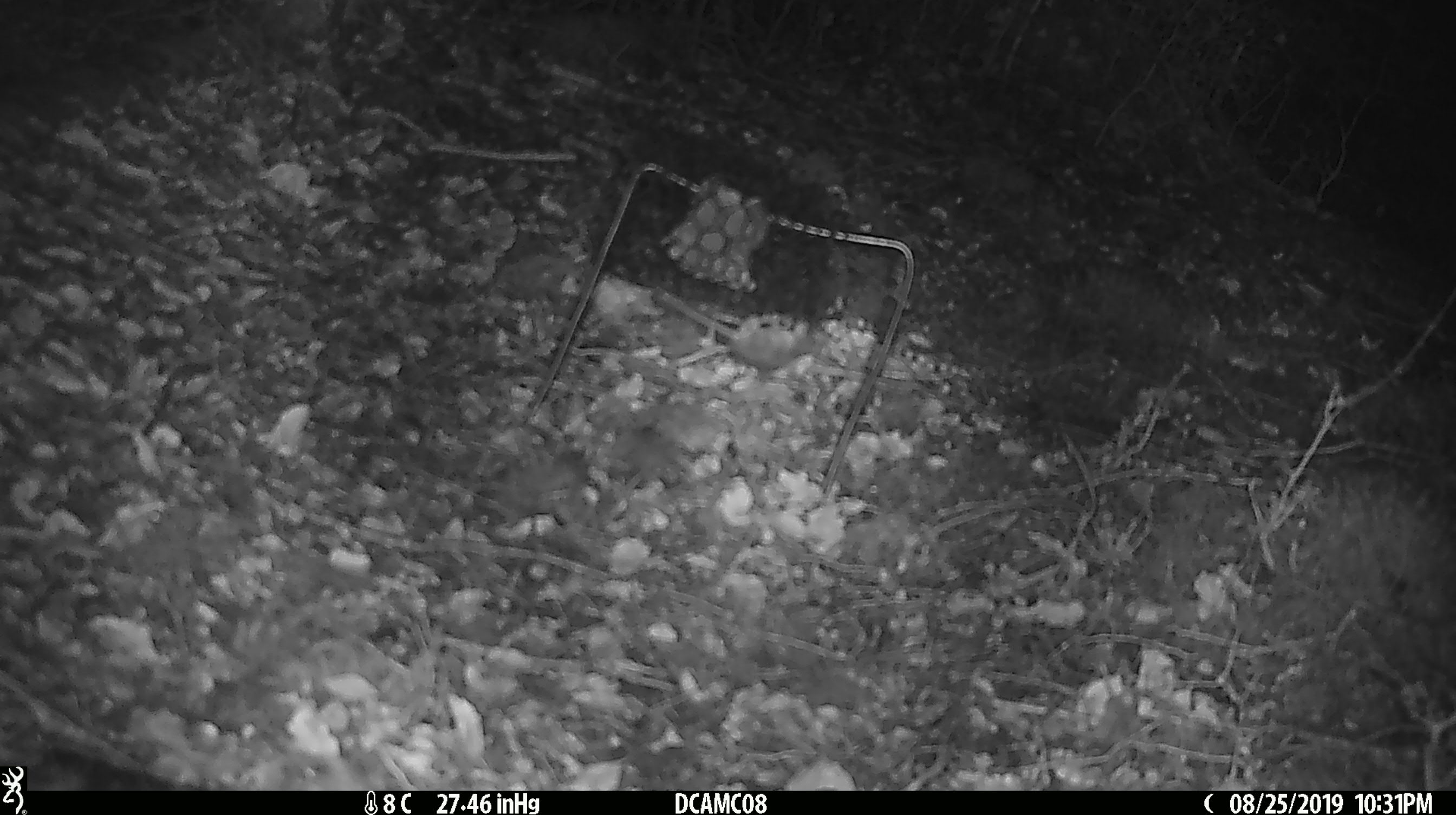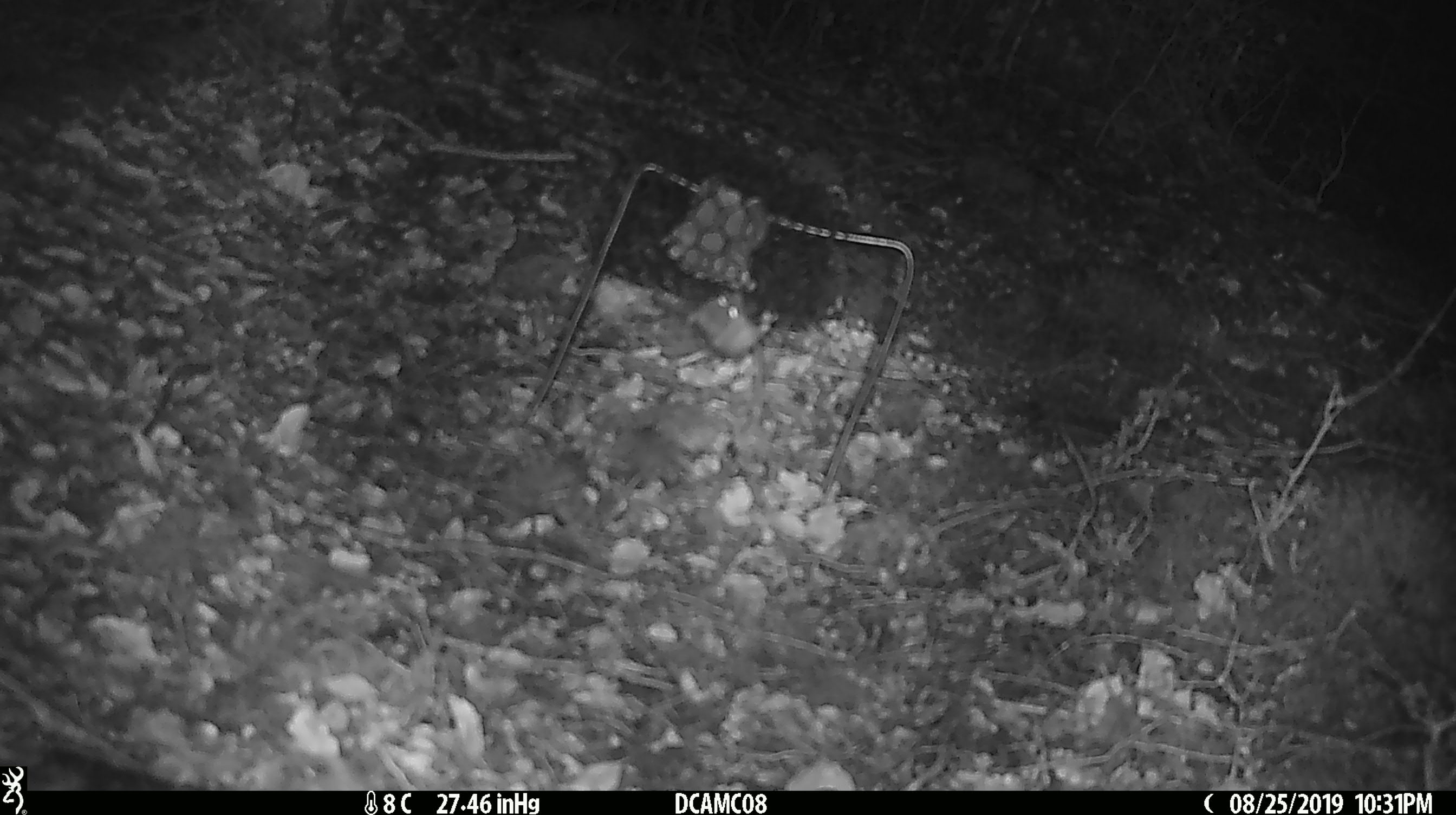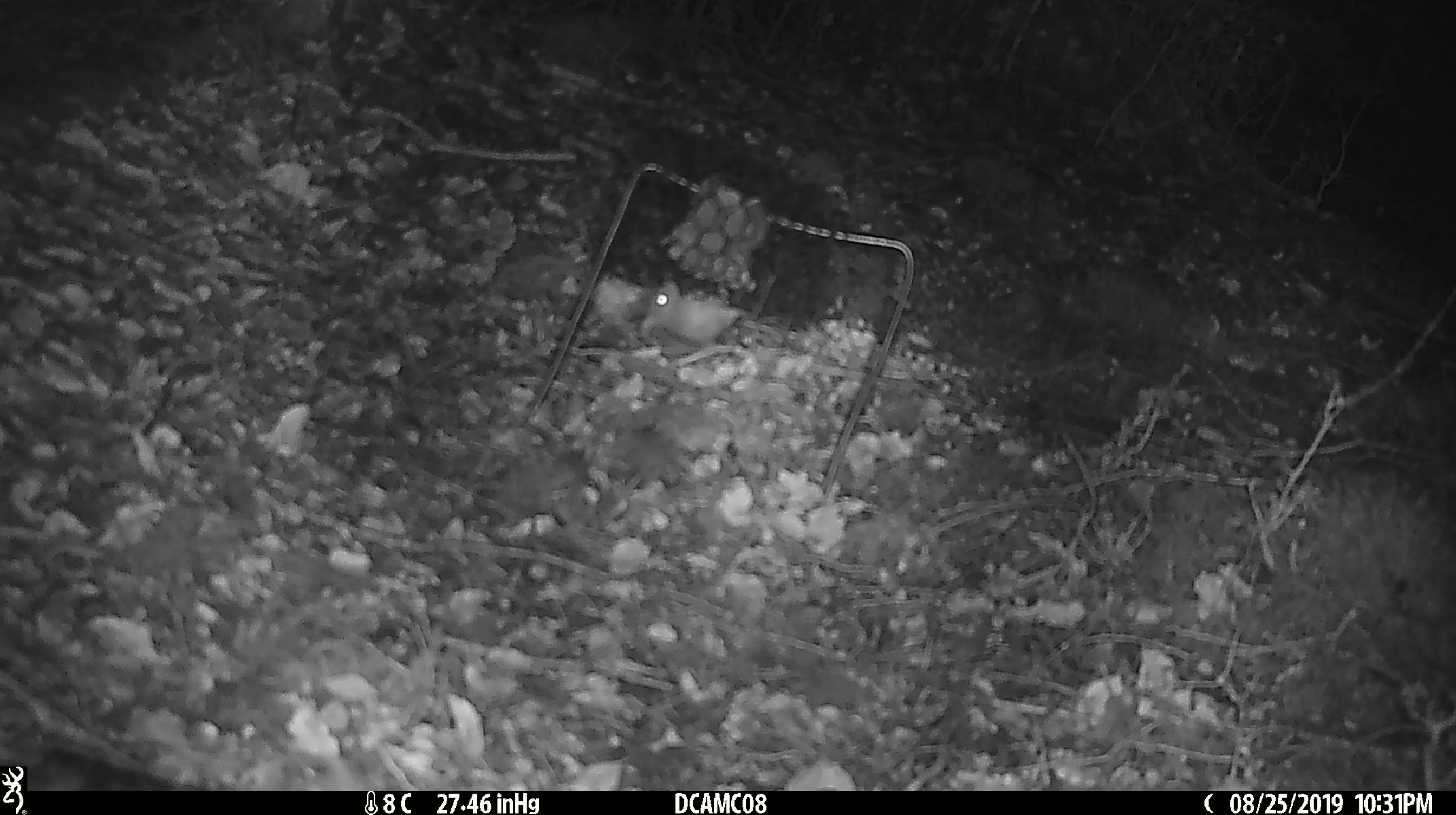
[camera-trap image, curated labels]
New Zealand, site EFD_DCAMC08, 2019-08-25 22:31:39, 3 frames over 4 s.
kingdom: Animalia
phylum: Chordata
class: Mammalia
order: Rodentia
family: Muridae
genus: Mus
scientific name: Mus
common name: mouse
Mouse (Mus).